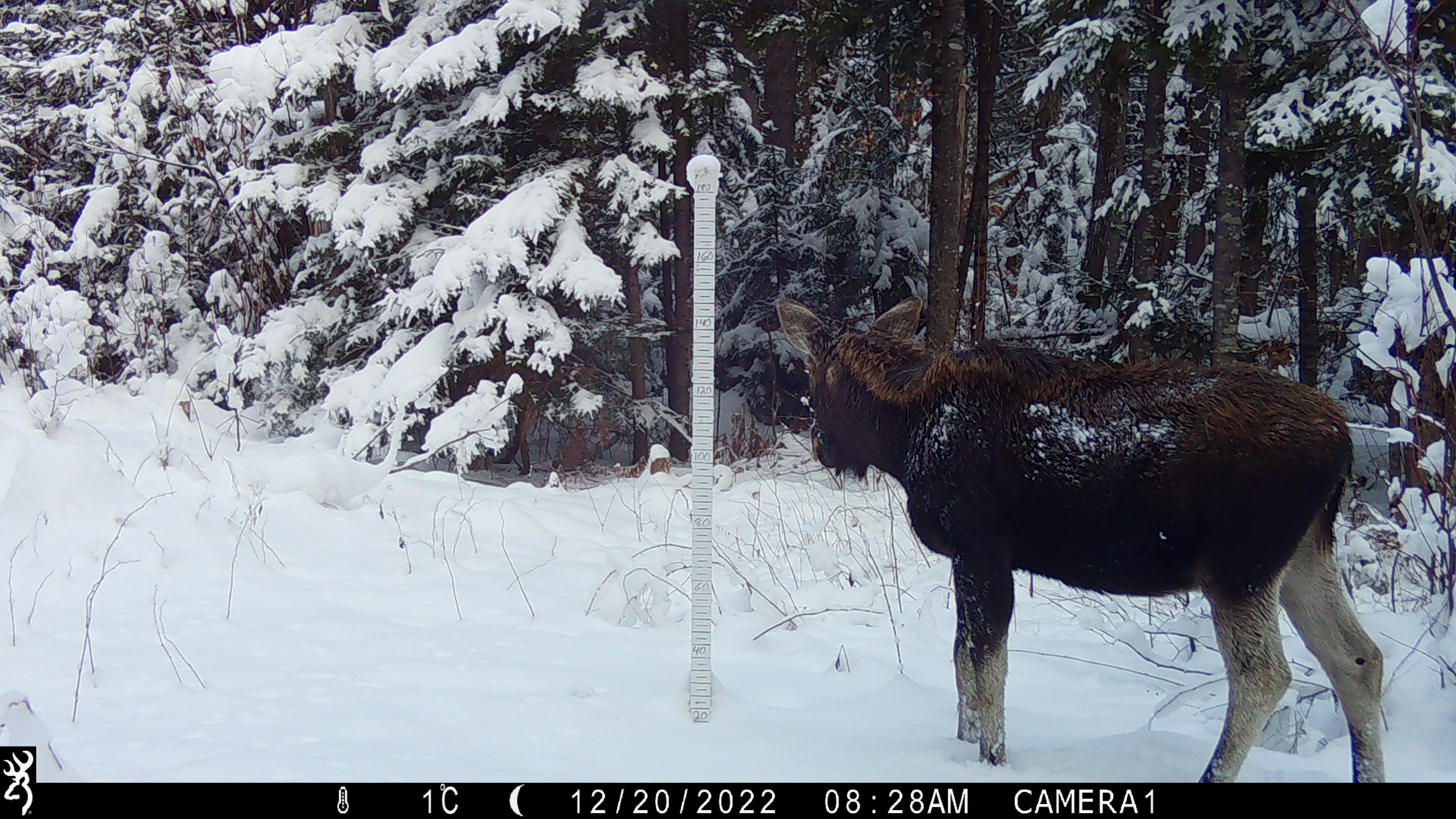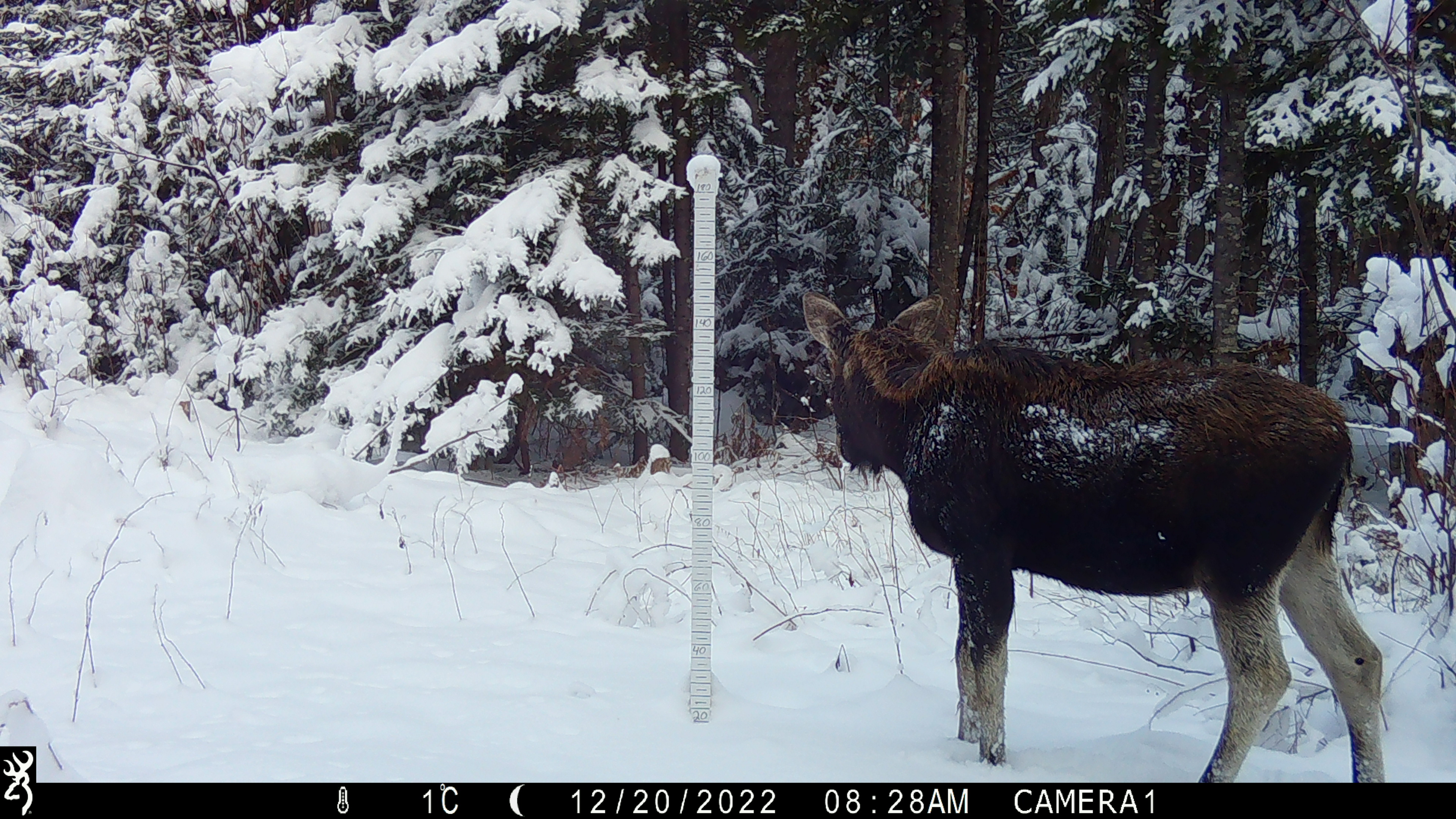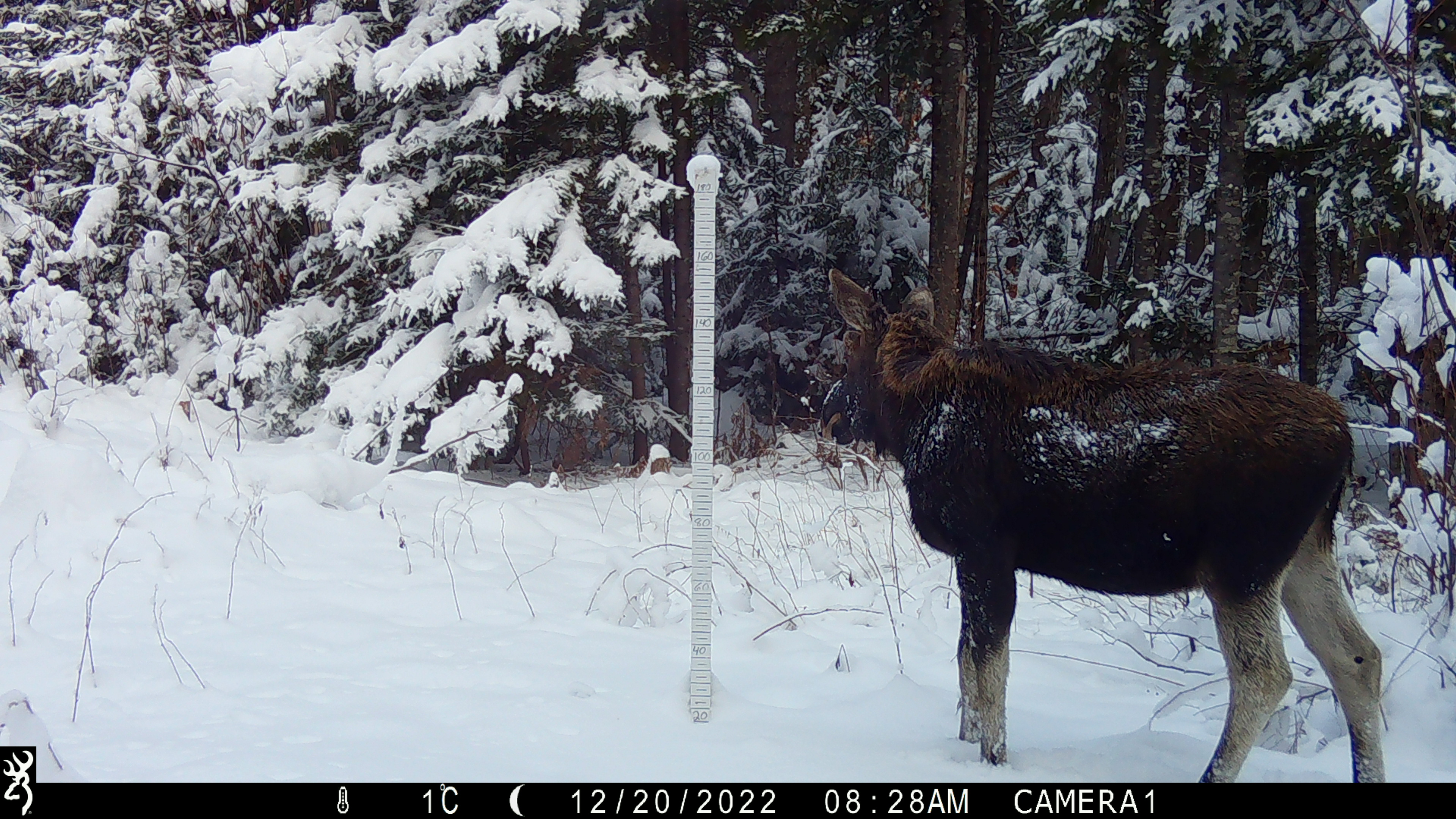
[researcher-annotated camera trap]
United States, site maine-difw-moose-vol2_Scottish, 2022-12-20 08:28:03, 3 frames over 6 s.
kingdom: Animalia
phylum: Chordata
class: Mammalia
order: Artiodactyla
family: Cervidae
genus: Alces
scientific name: Alces alces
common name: moose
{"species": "moose (Alces alces)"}